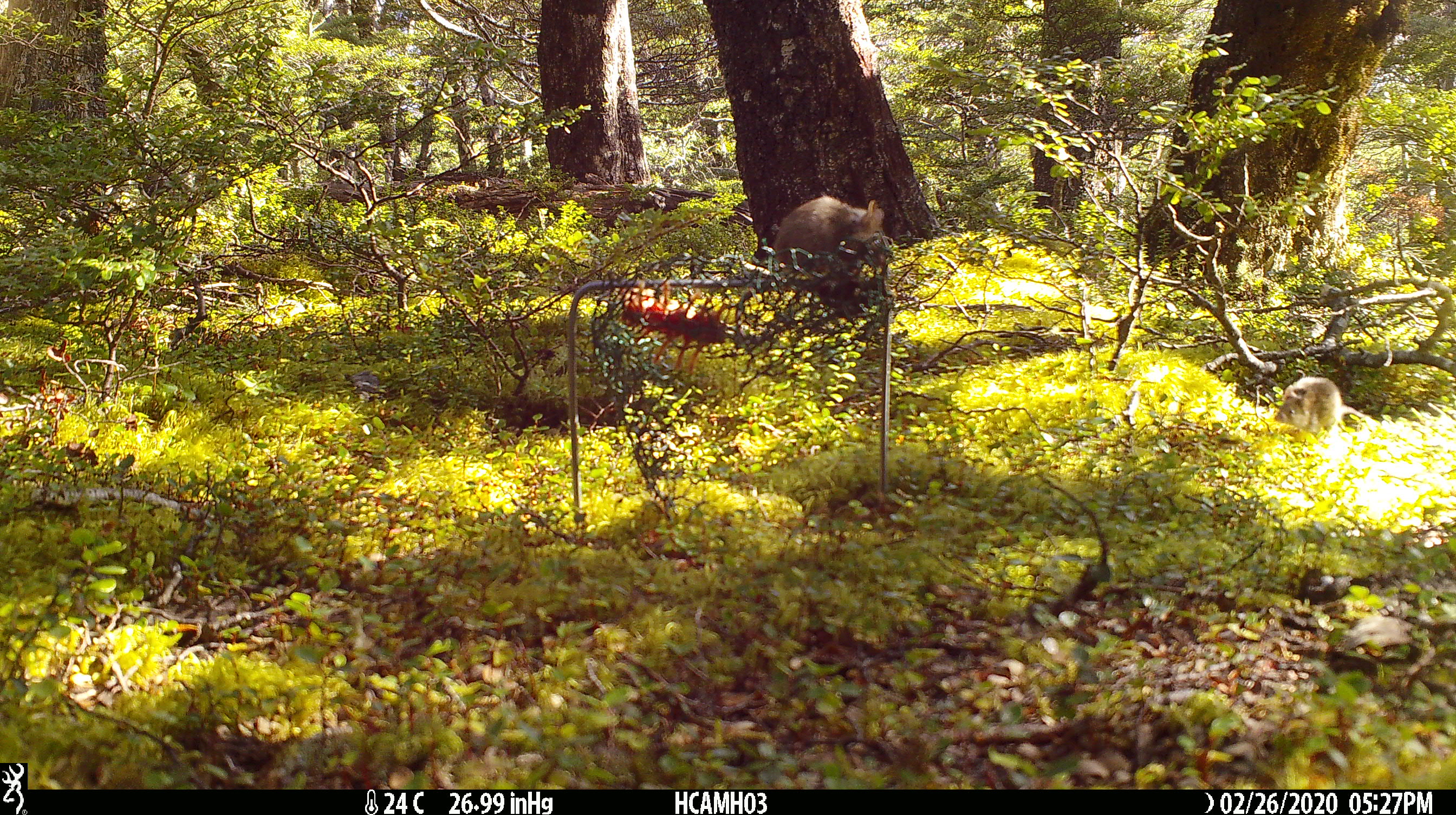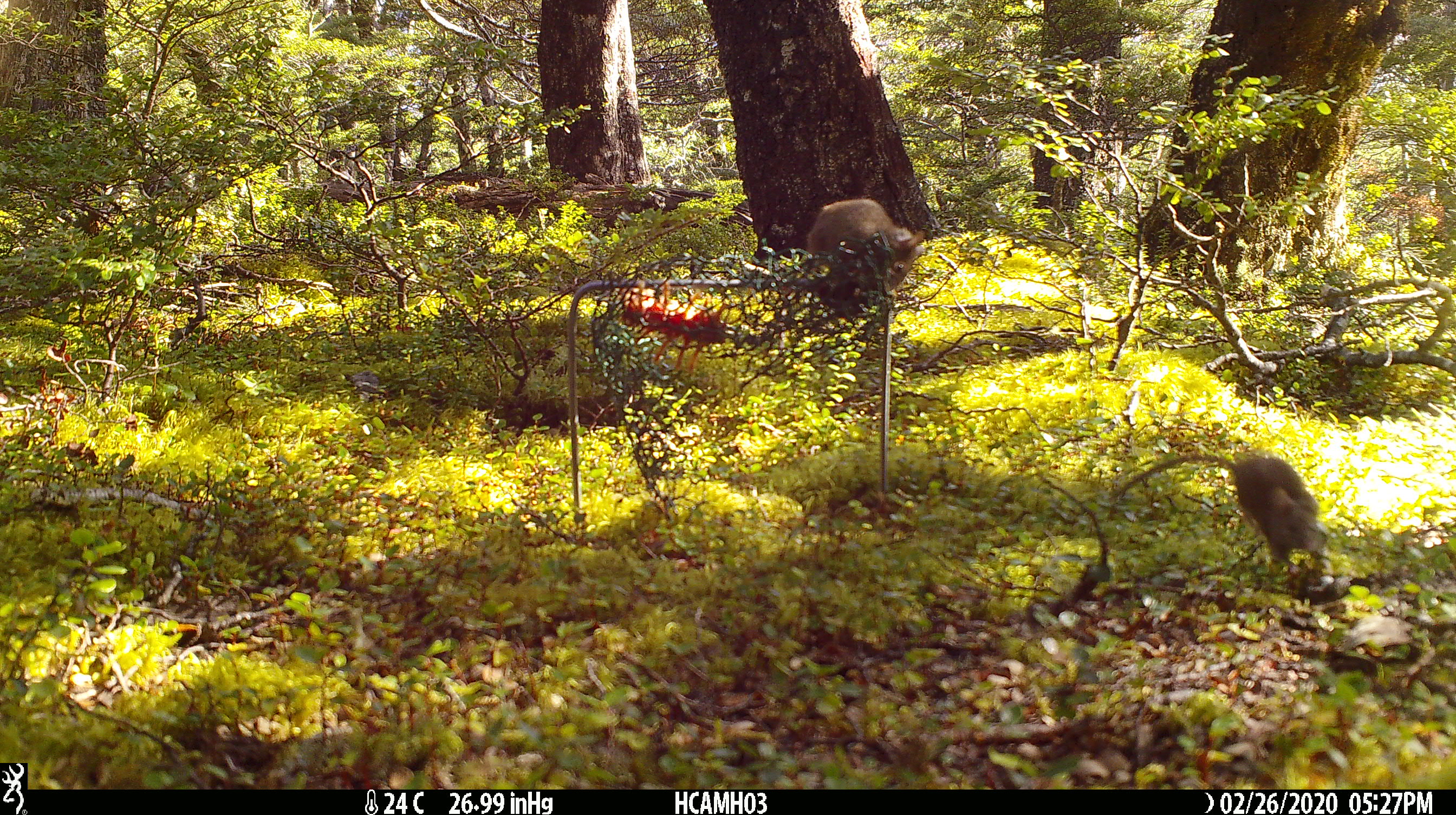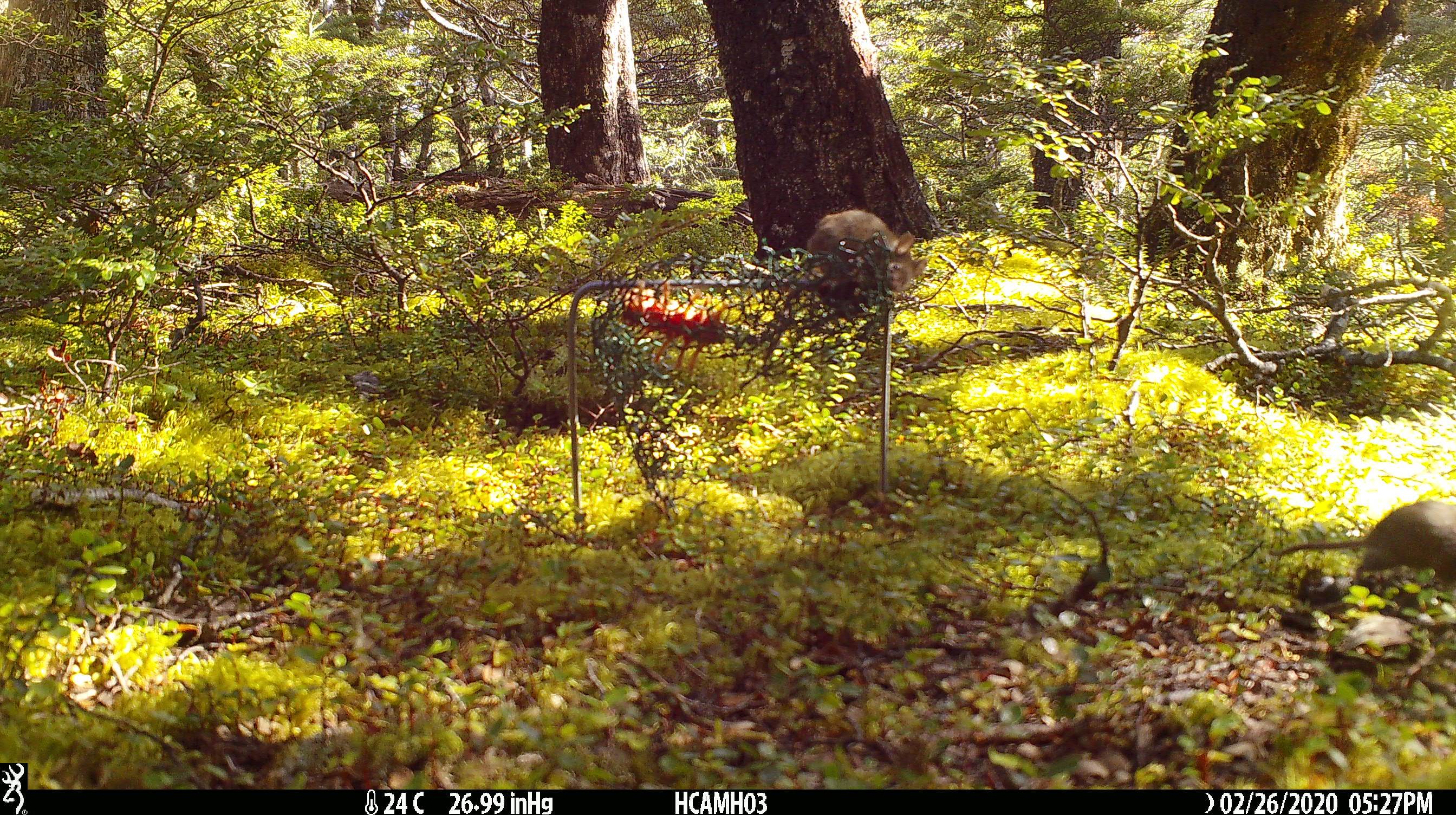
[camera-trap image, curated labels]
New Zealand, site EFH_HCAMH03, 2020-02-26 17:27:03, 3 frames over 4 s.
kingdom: Animalia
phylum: Chordata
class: Mammalia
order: Rodentia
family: Muridae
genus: Mus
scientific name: Mus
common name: mouse